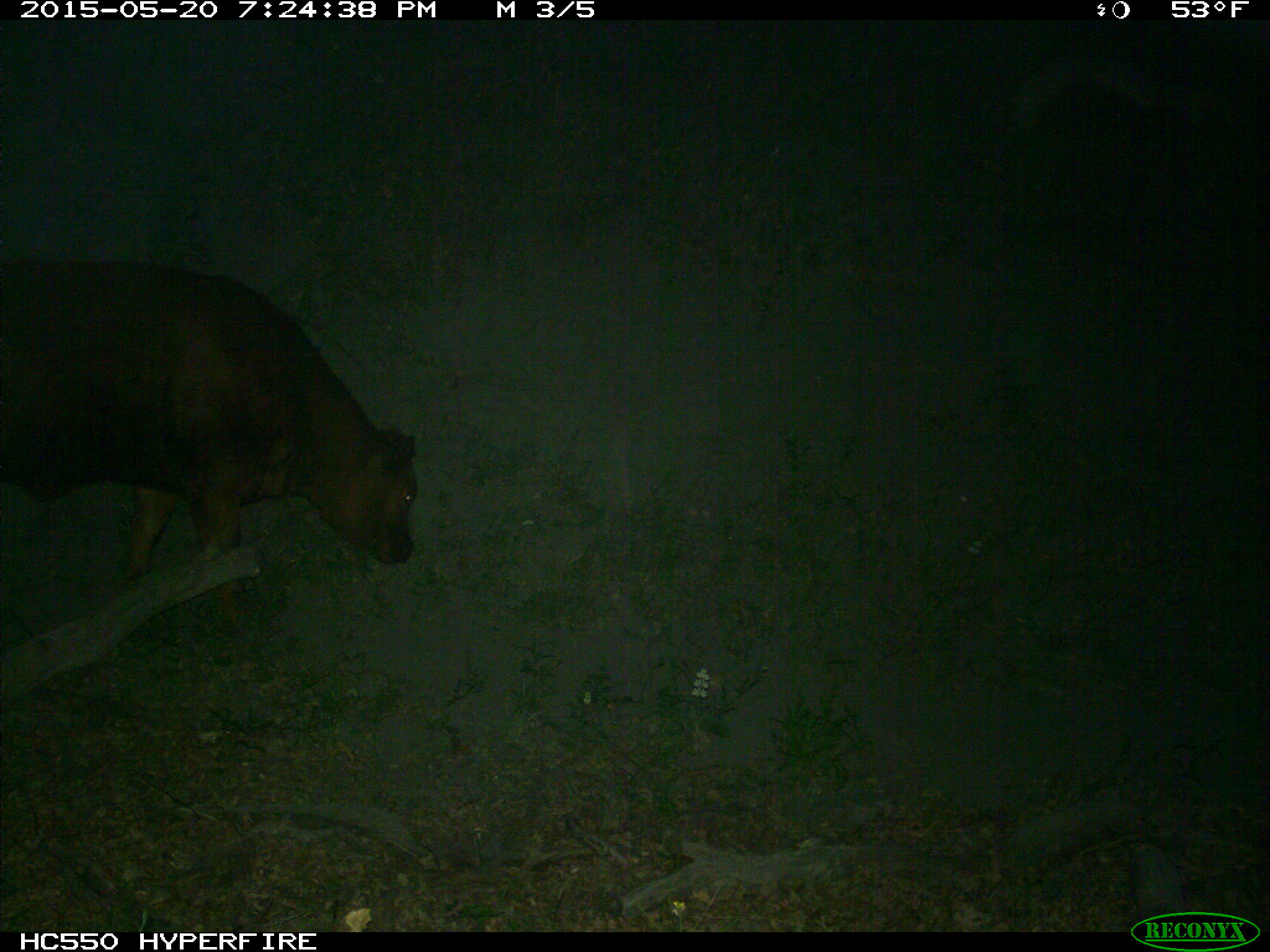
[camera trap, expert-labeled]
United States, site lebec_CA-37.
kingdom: Animalia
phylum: Chordata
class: Mammalia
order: Artiodactyla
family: Bovidae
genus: Bos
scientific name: Bos taurus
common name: domestic cow